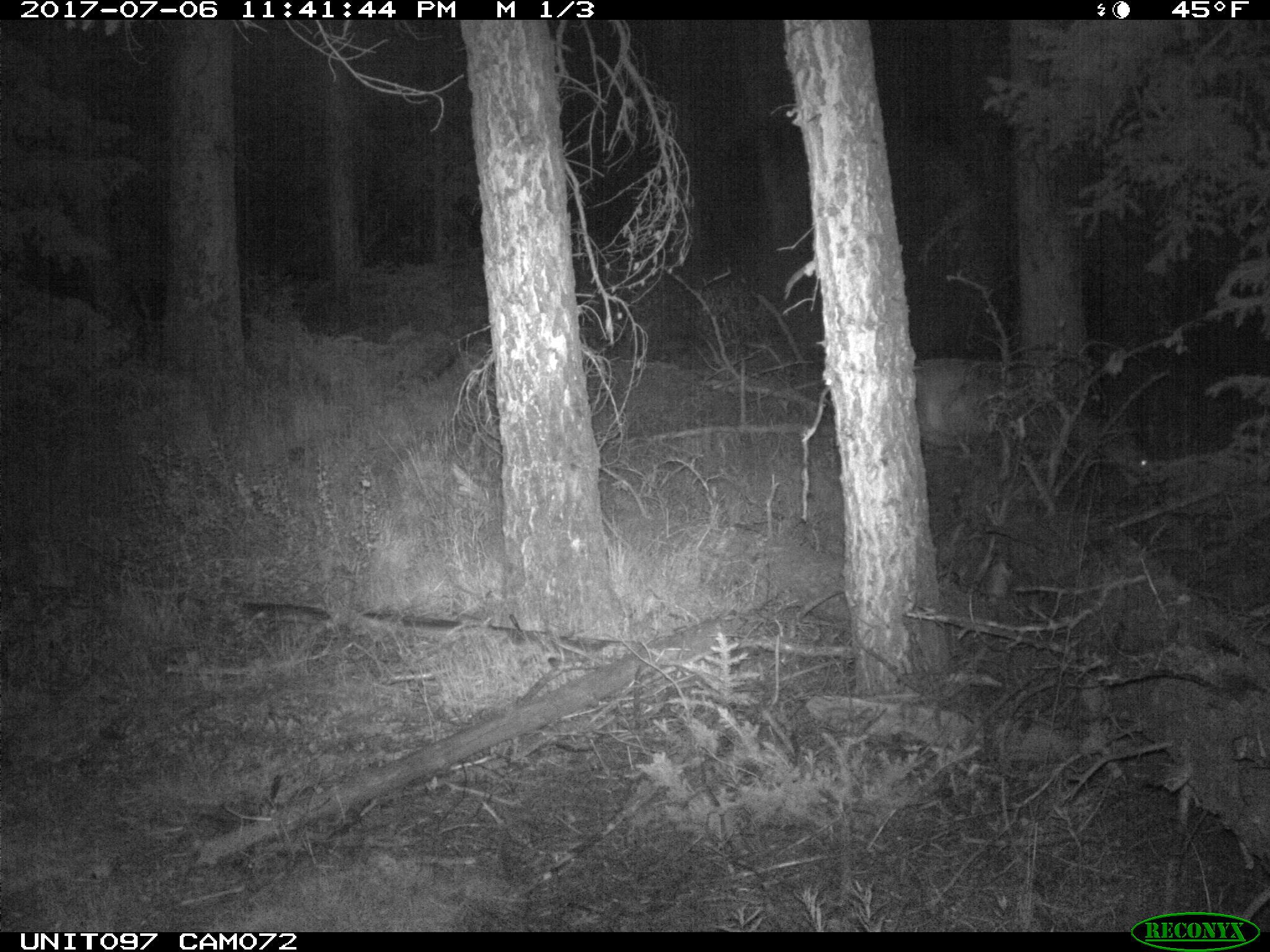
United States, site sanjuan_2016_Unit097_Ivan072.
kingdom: Animalia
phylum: Chordata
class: Mammalia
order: Artiodactyla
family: Cervidae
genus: Odocoileus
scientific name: Odocoileus hemionus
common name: mule deer